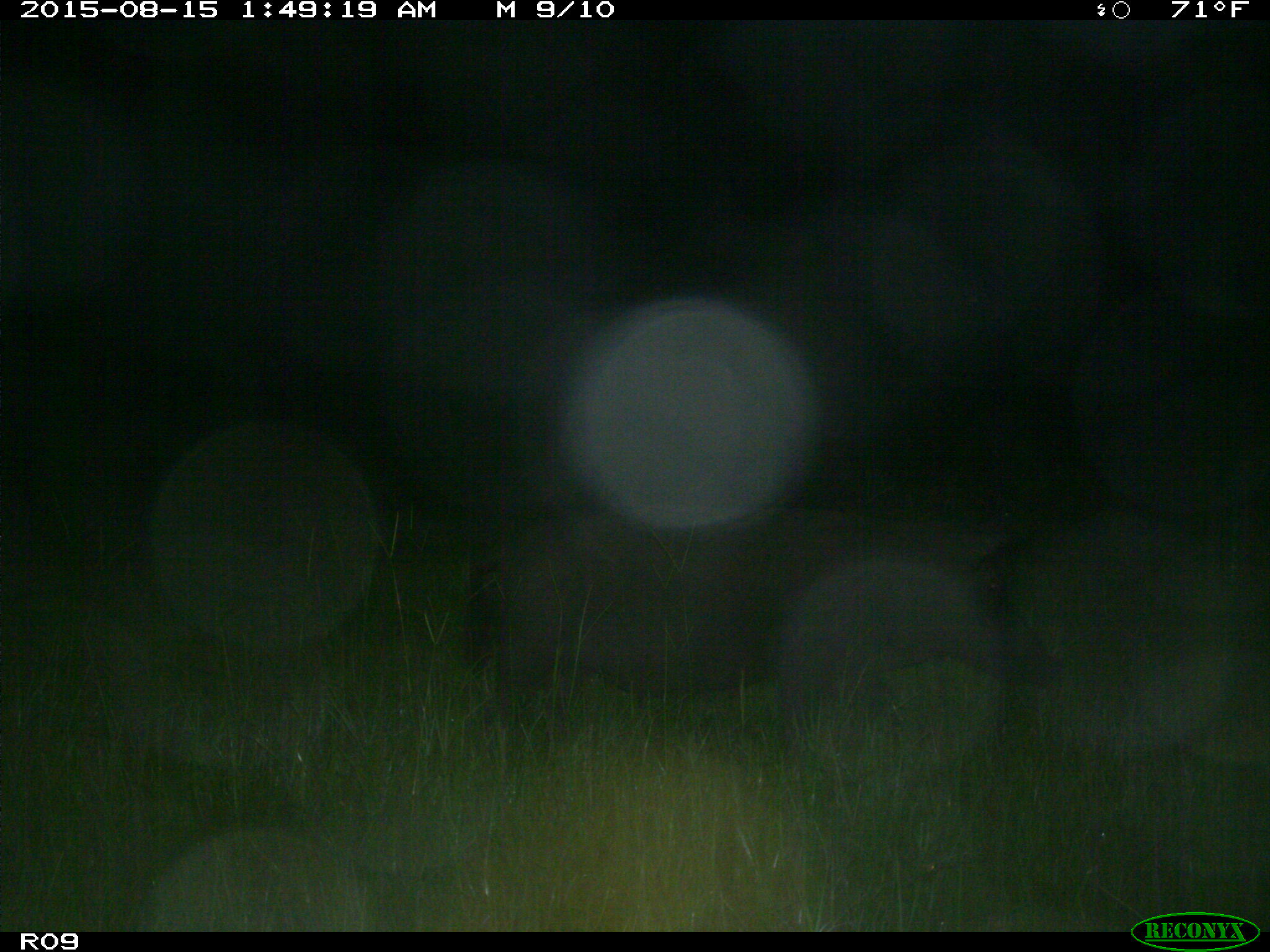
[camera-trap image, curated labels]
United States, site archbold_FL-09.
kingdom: Animalia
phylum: Chordata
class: Mammalia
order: Artiodactyla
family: Suidae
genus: Sus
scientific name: Sus scrofa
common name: wild boar